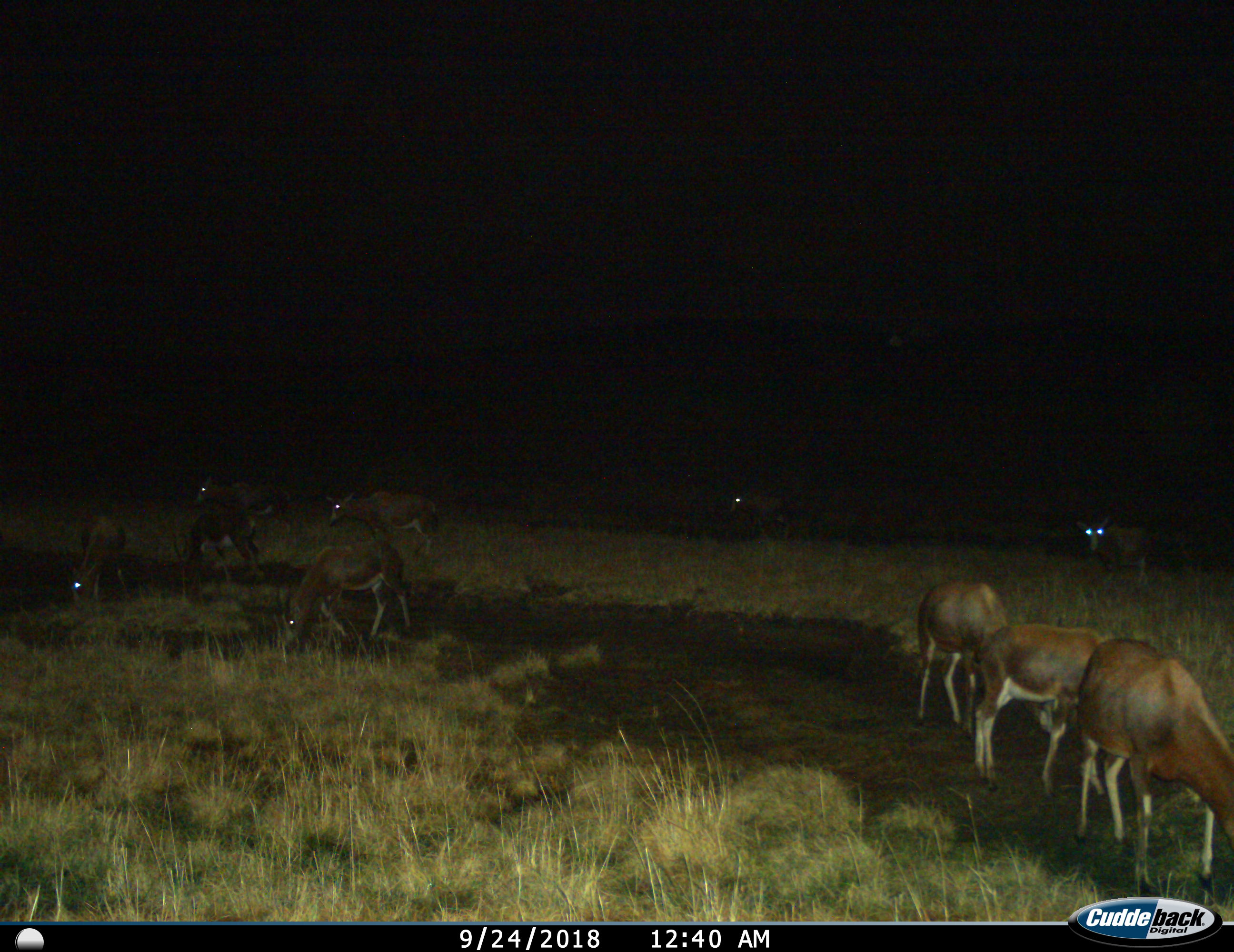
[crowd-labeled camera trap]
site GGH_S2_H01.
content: unidentified animal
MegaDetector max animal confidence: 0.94